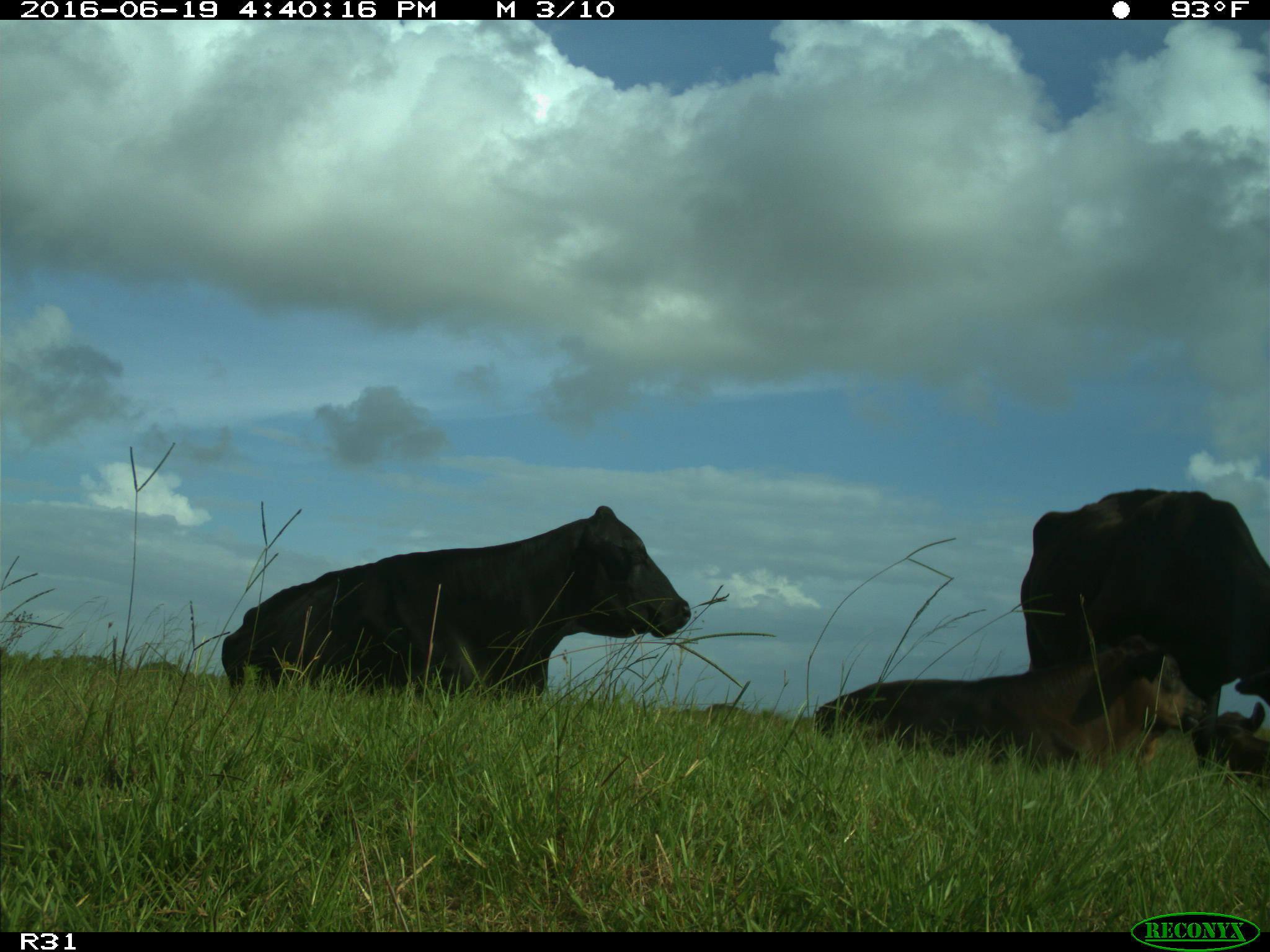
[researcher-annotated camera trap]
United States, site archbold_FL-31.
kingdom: Animalia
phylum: Chordata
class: Mammalia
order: Artiodactyla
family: Bovidae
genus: Bos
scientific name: Bos taurus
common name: domestic cow